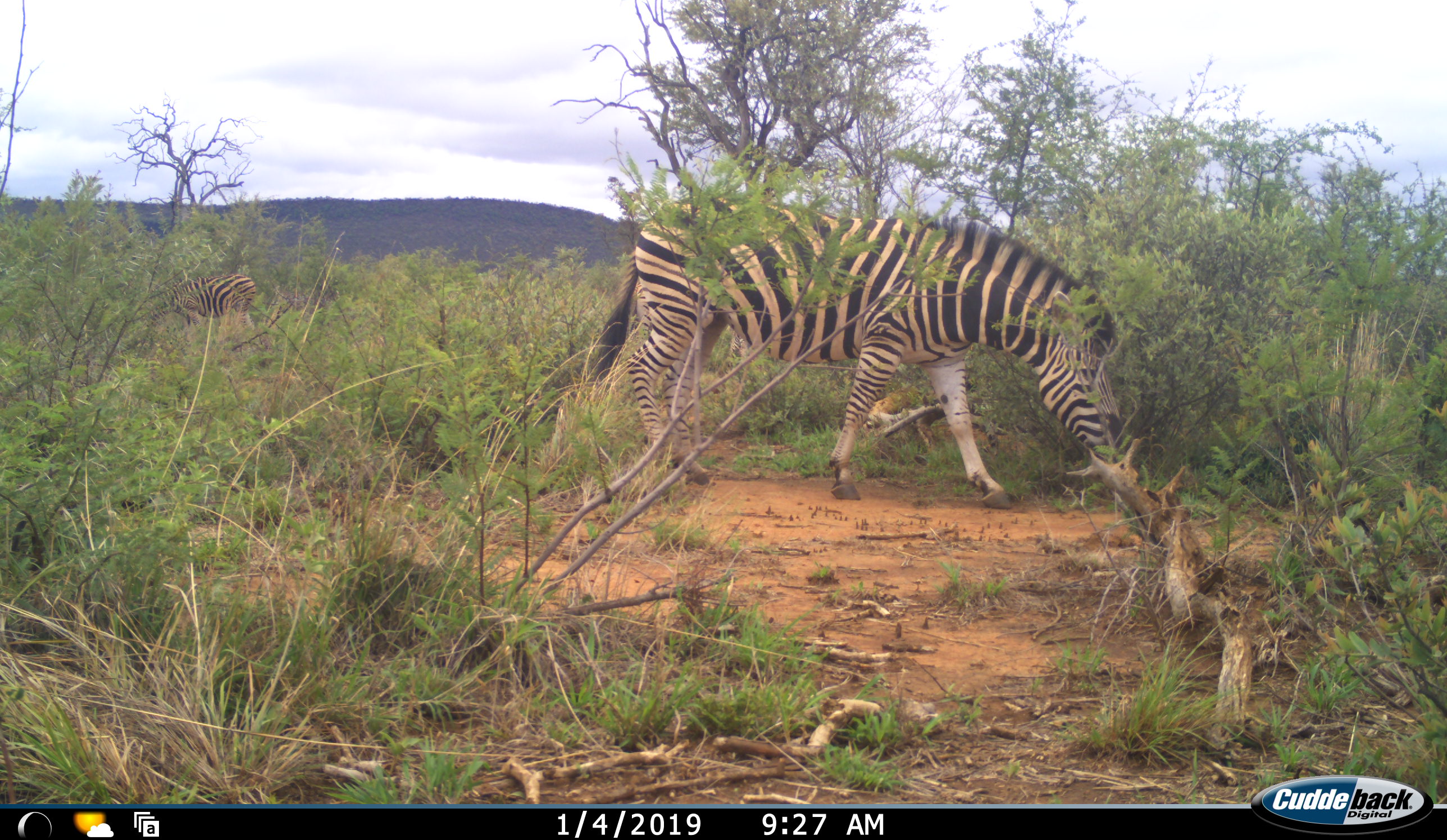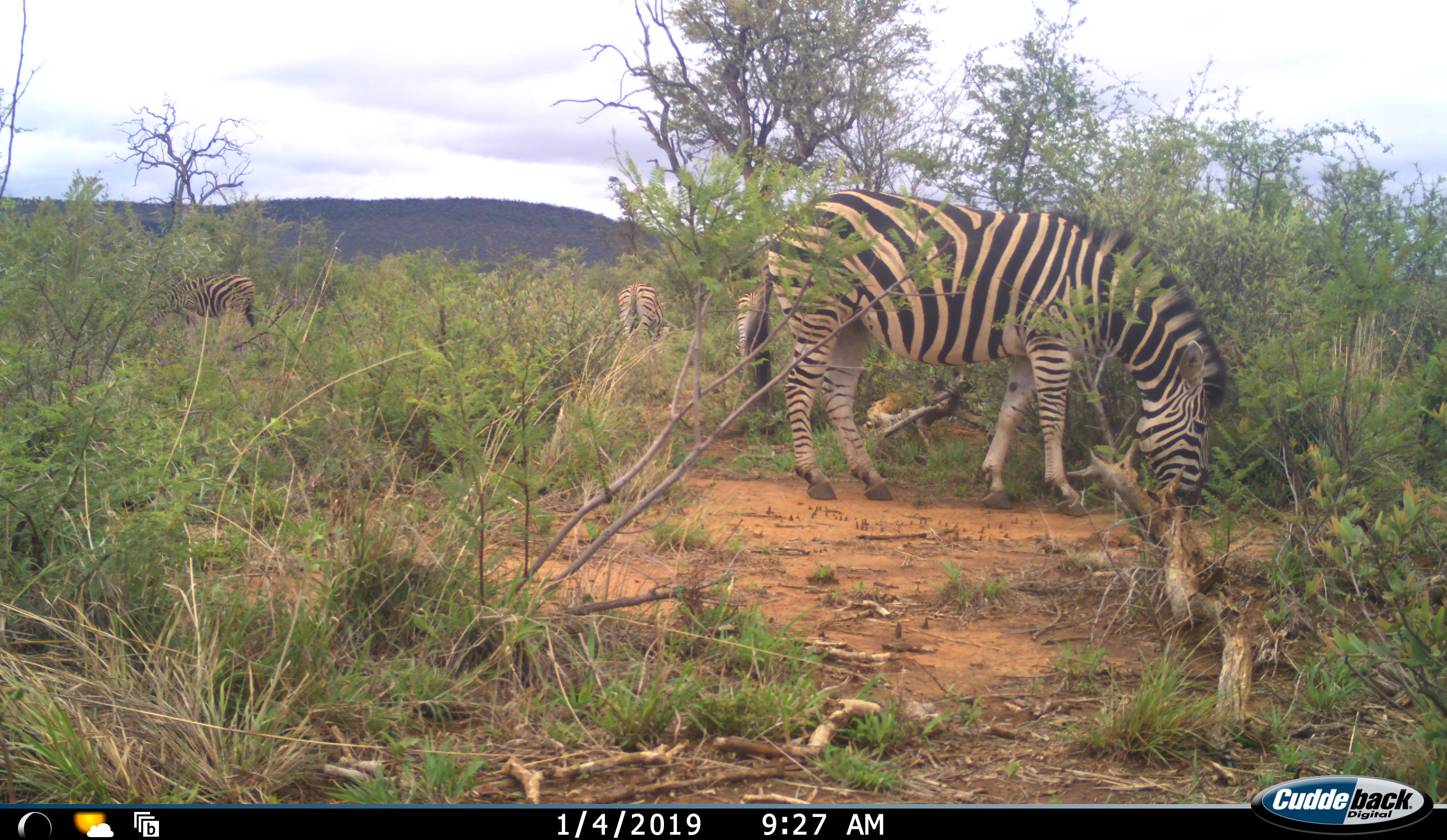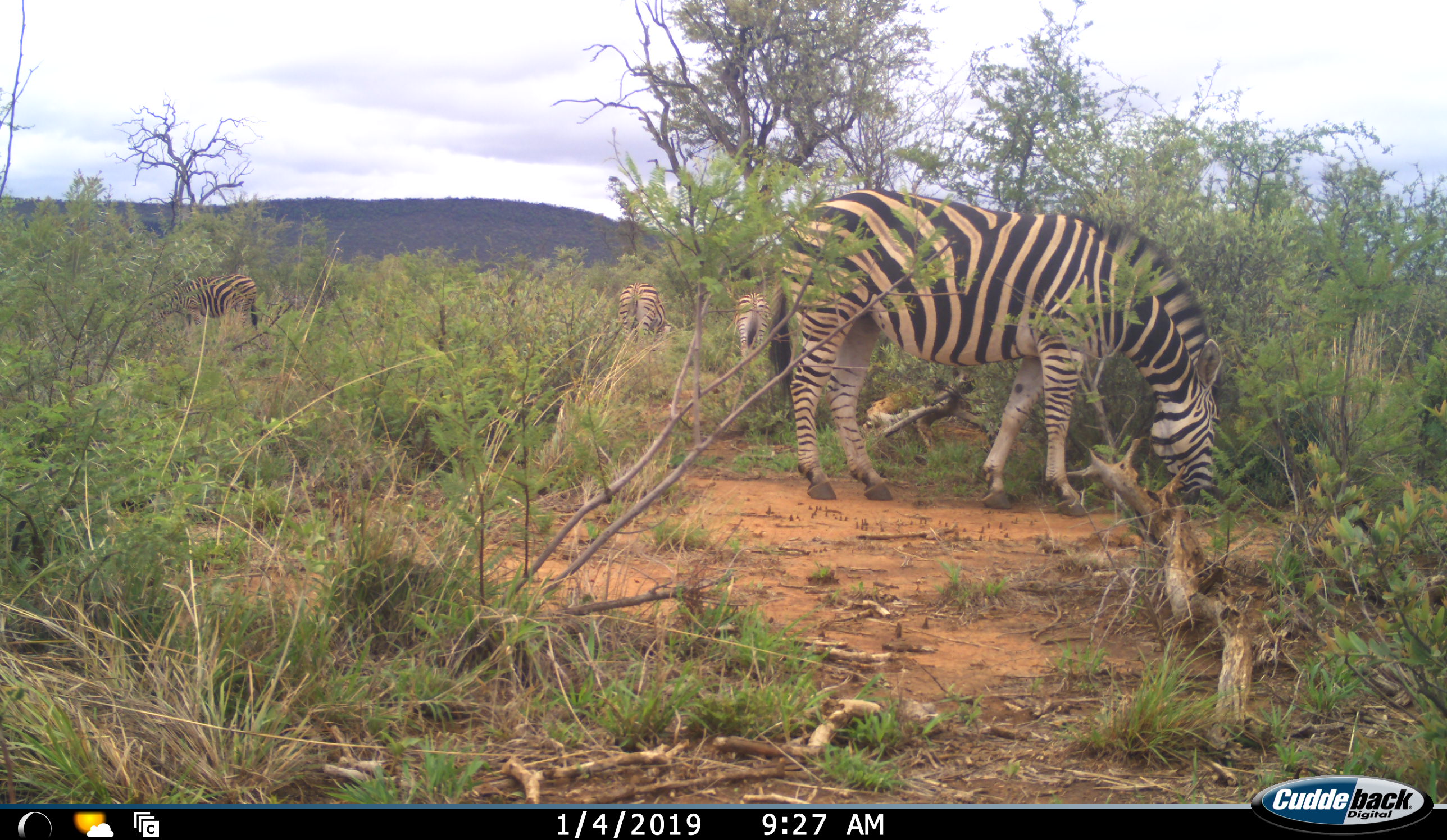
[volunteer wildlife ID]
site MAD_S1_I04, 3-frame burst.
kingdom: Animalia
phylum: Chordata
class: Mammalia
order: Perissodactyla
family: Equidae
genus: Equus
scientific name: Equus quagga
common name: plains zebra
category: zebraplains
Zebraplains (plains zebra) (Equus quagga), count 4. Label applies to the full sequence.